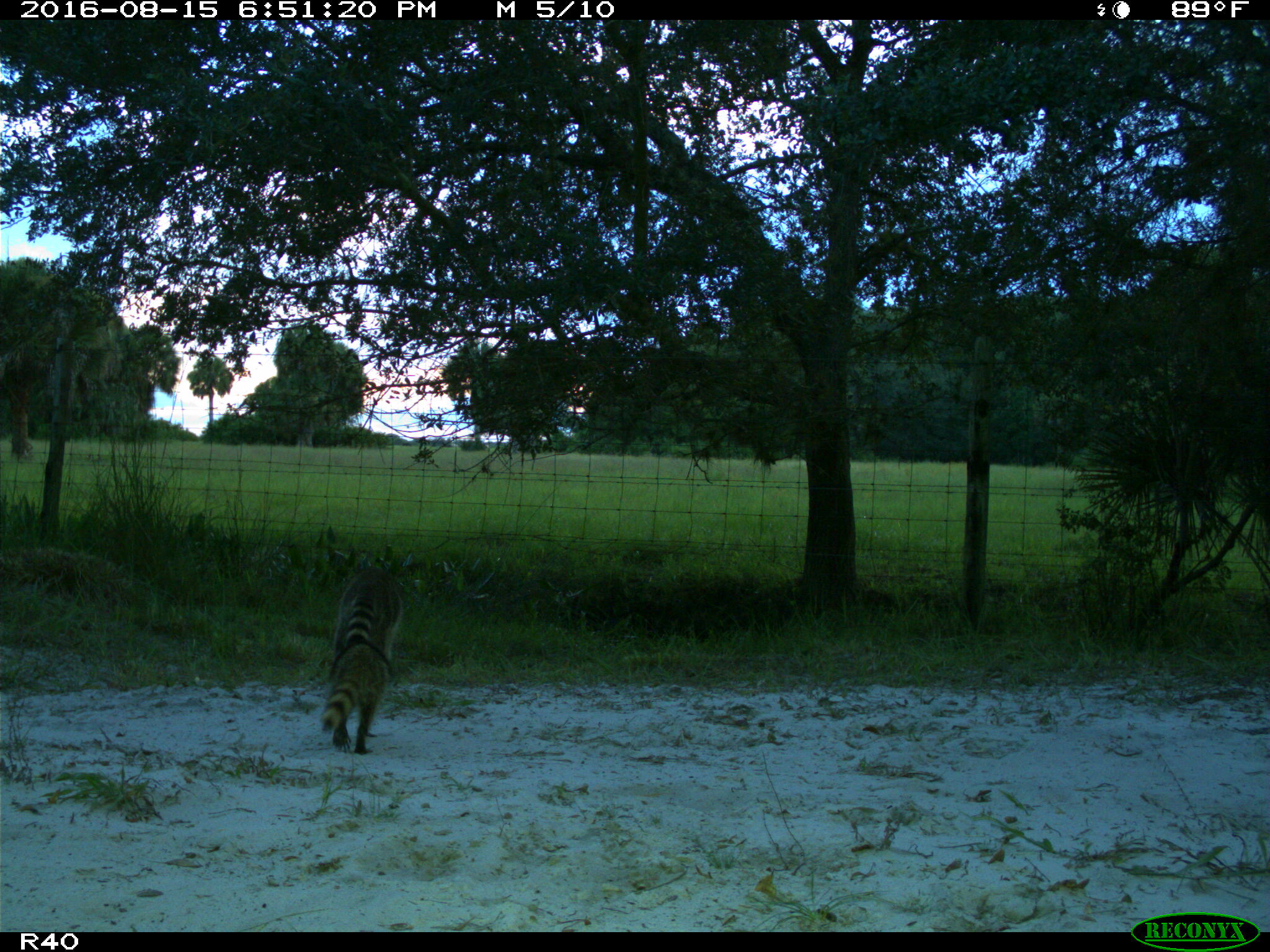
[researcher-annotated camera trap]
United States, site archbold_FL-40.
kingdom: Animalia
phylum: Chordata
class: Mammalia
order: Carnivora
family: Procyonidae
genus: Procyon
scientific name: Procyon lotor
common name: common raccoon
Procyon lotor (common raccoon).